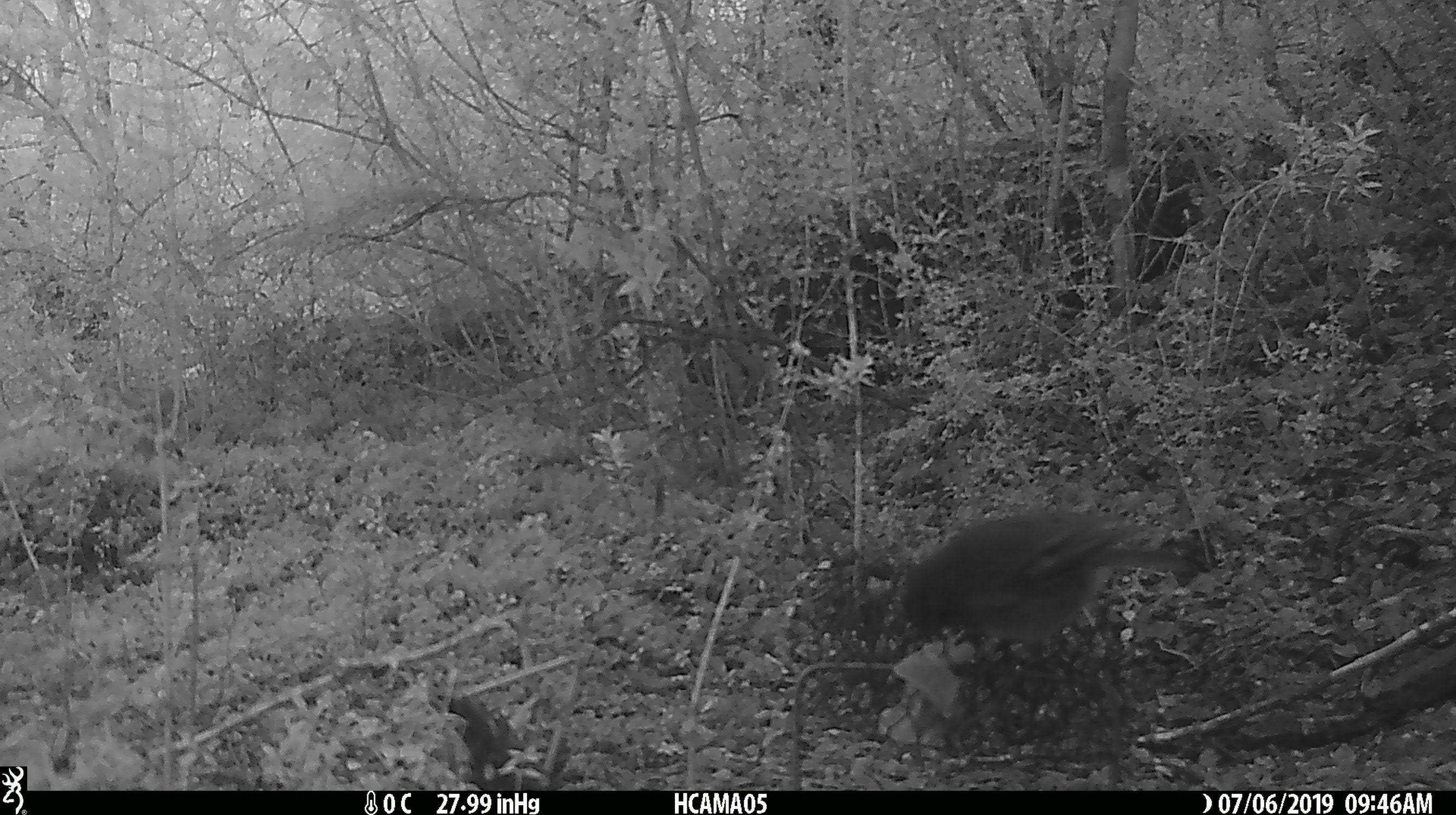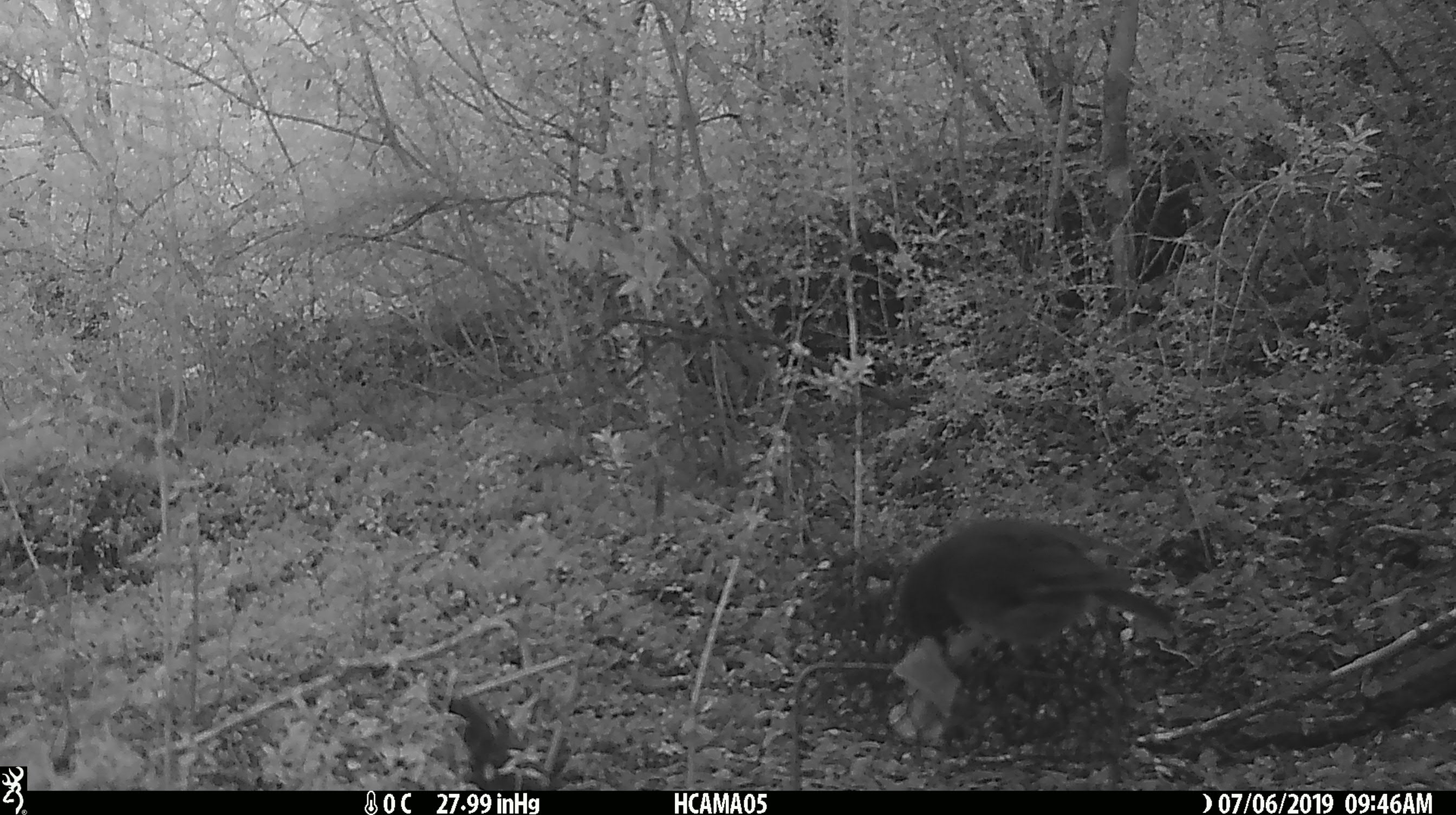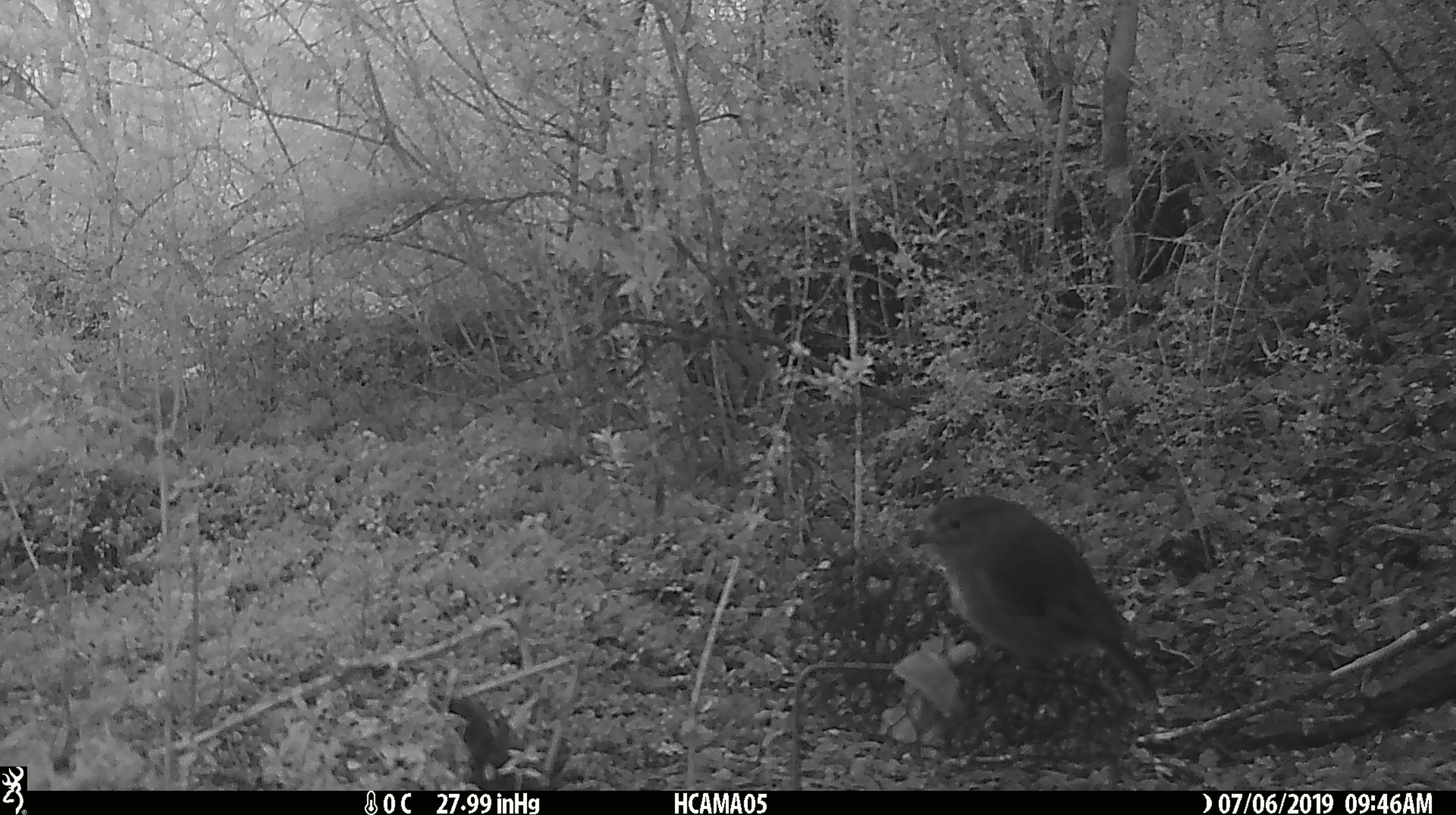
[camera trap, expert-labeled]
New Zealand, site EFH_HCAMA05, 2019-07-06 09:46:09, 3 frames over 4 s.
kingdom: Animalia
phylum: Chordata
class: Aves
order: Passeriformes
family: Petroicidae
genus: Petroica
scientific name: Petroica australis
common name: new zealand robin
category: robin